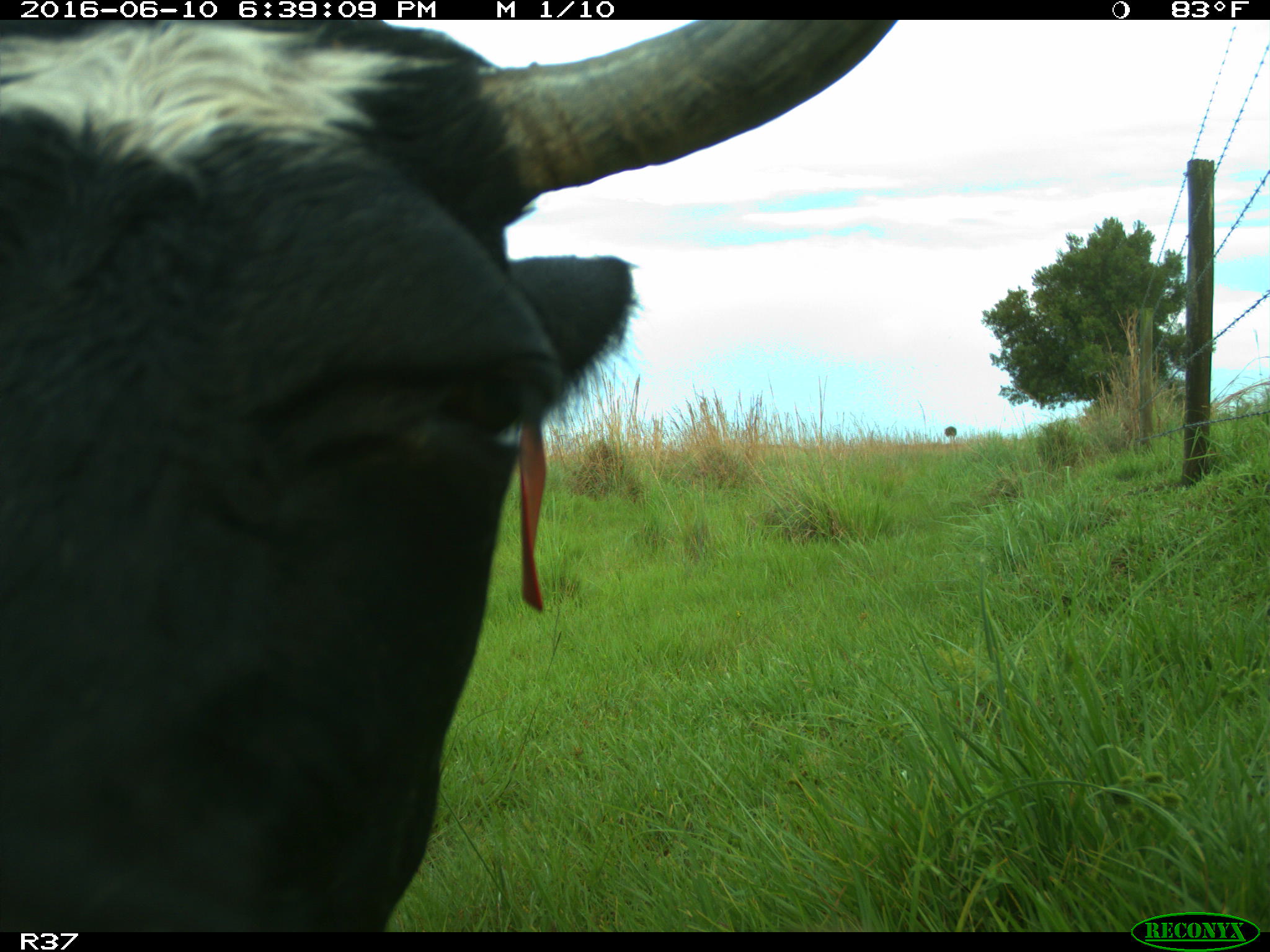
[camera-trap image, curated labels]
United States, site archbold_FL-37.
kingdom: Animalia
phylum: Chordata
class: Mammalia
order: Artiodactyla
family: Bovidae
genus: Bos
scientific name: Bos taurus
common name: domestic cow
Bos taurus (domestic cow).